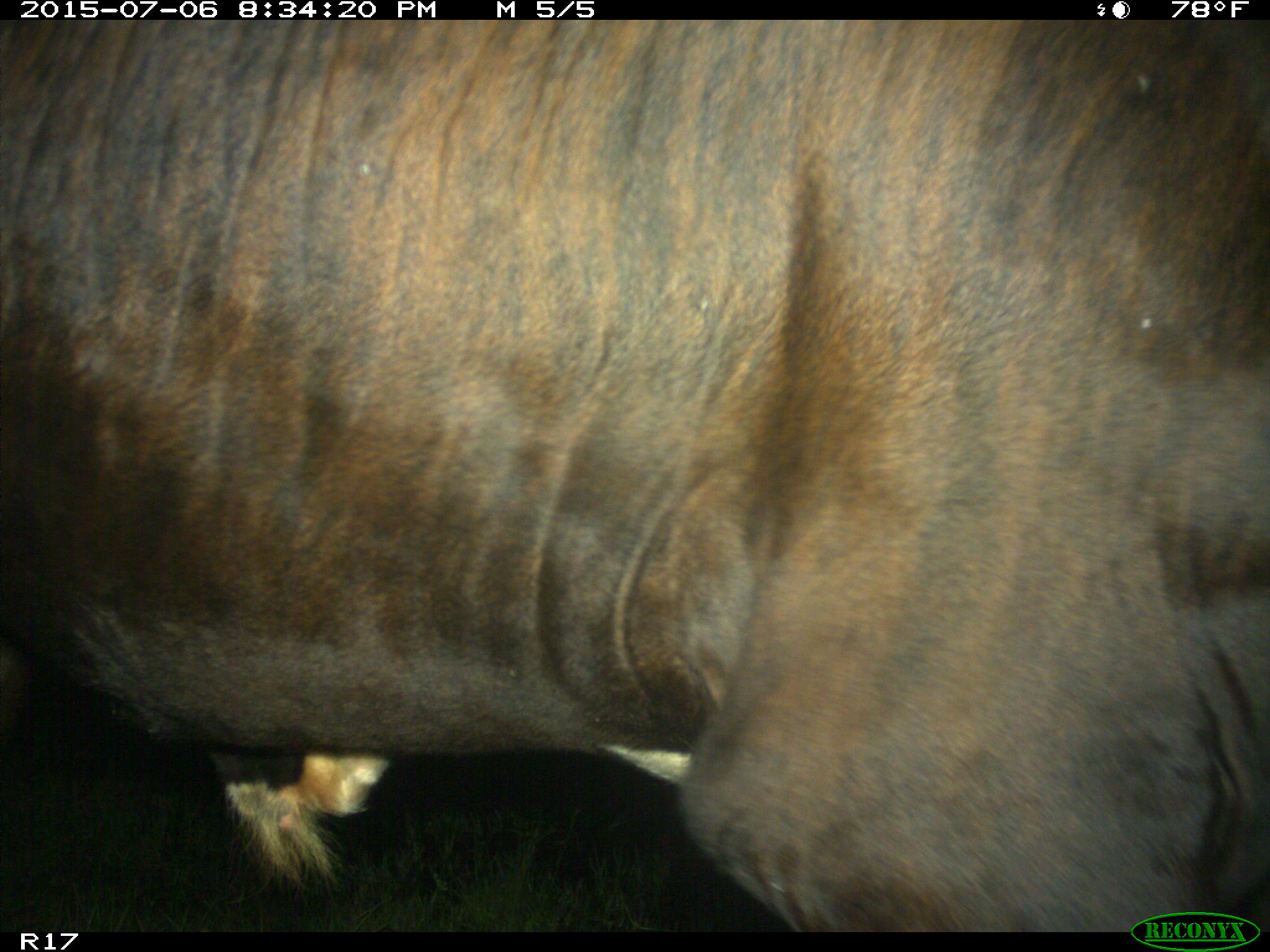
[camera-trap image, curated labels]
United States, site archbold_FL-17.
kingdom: Animalia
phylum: Chordata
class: Mammalia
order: Artiodactyla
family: Bovidae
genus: Bos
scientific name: Bos taurus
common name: domestic cow